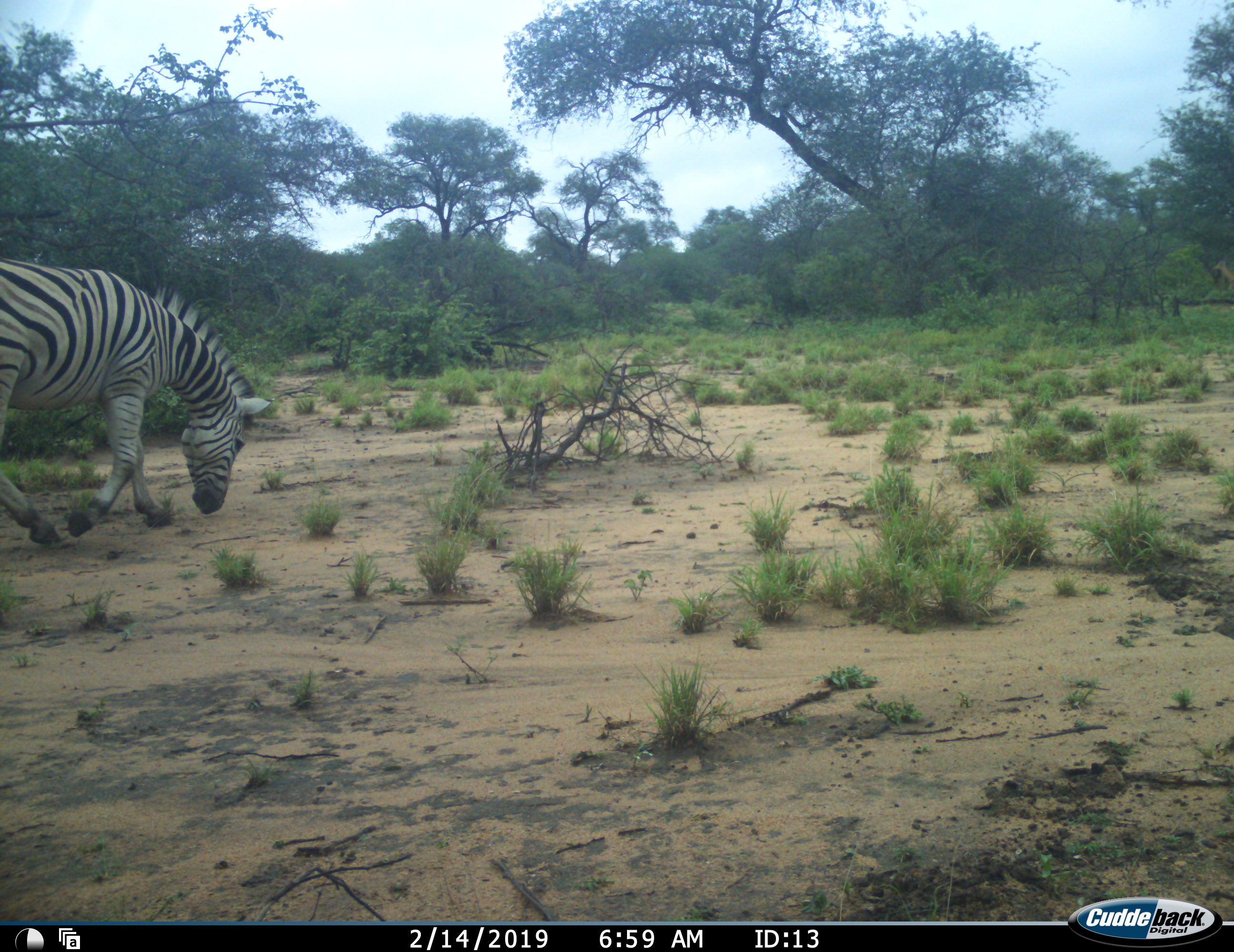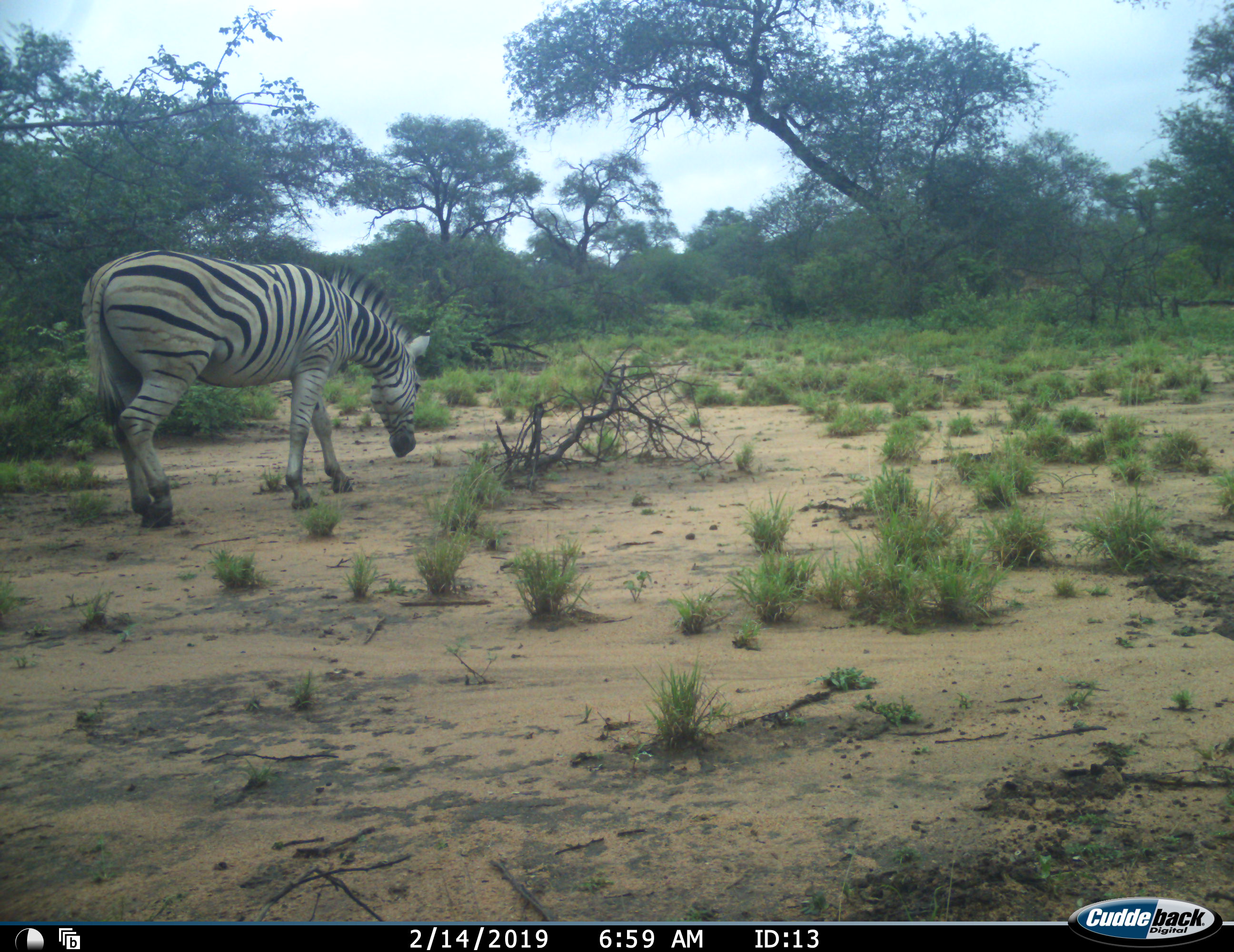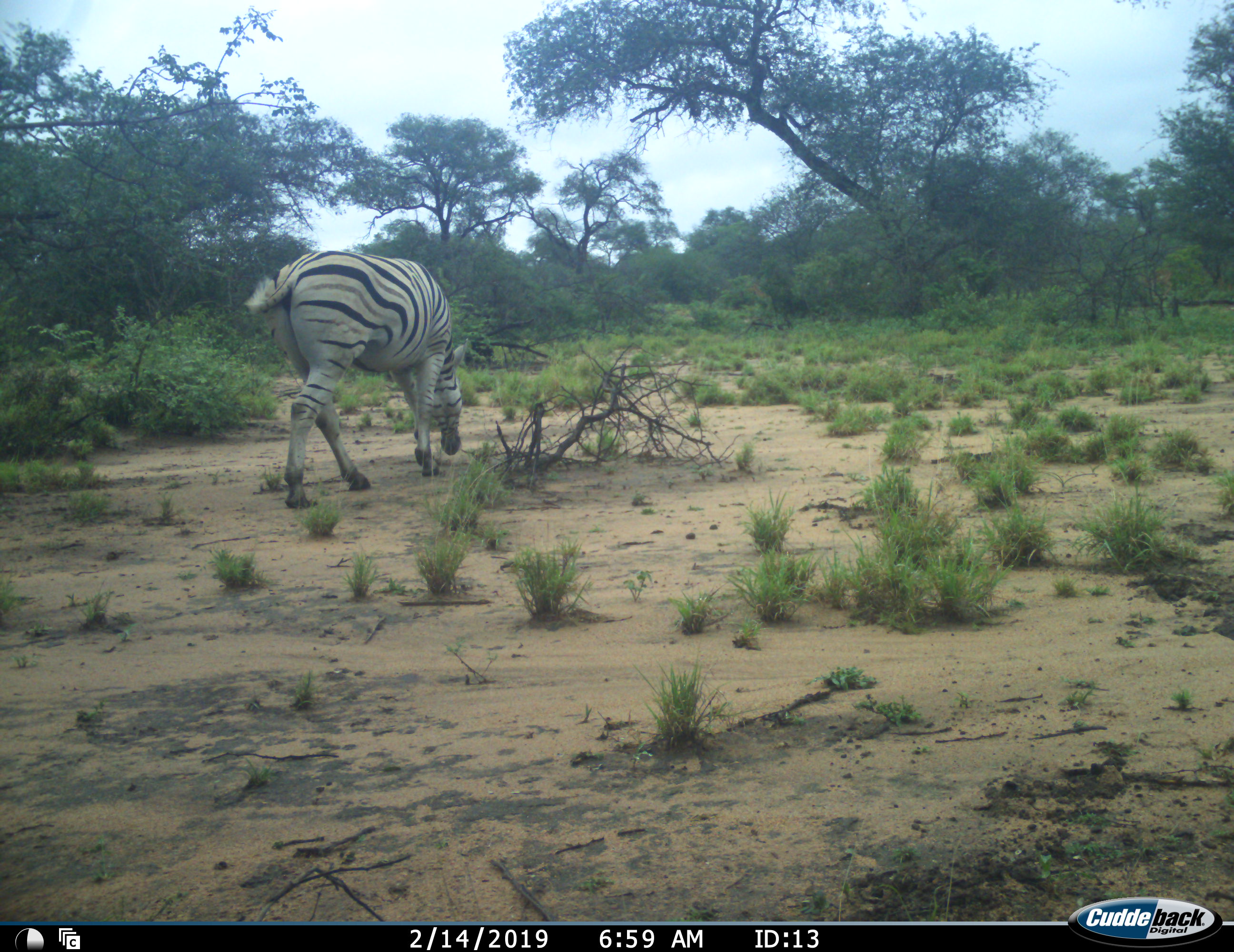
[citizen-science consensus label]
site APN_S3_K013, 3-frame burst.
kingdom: Animalia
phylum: Chordata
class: Mammalia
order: Perissodactyla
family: Equidae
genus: Equus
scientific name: Equus quagga burchellii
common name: burchell's zebra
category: zebraburchells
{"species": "zebraburchells (burchell's zebra) (Equus quagga burchellii)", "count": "1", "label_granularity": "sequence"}